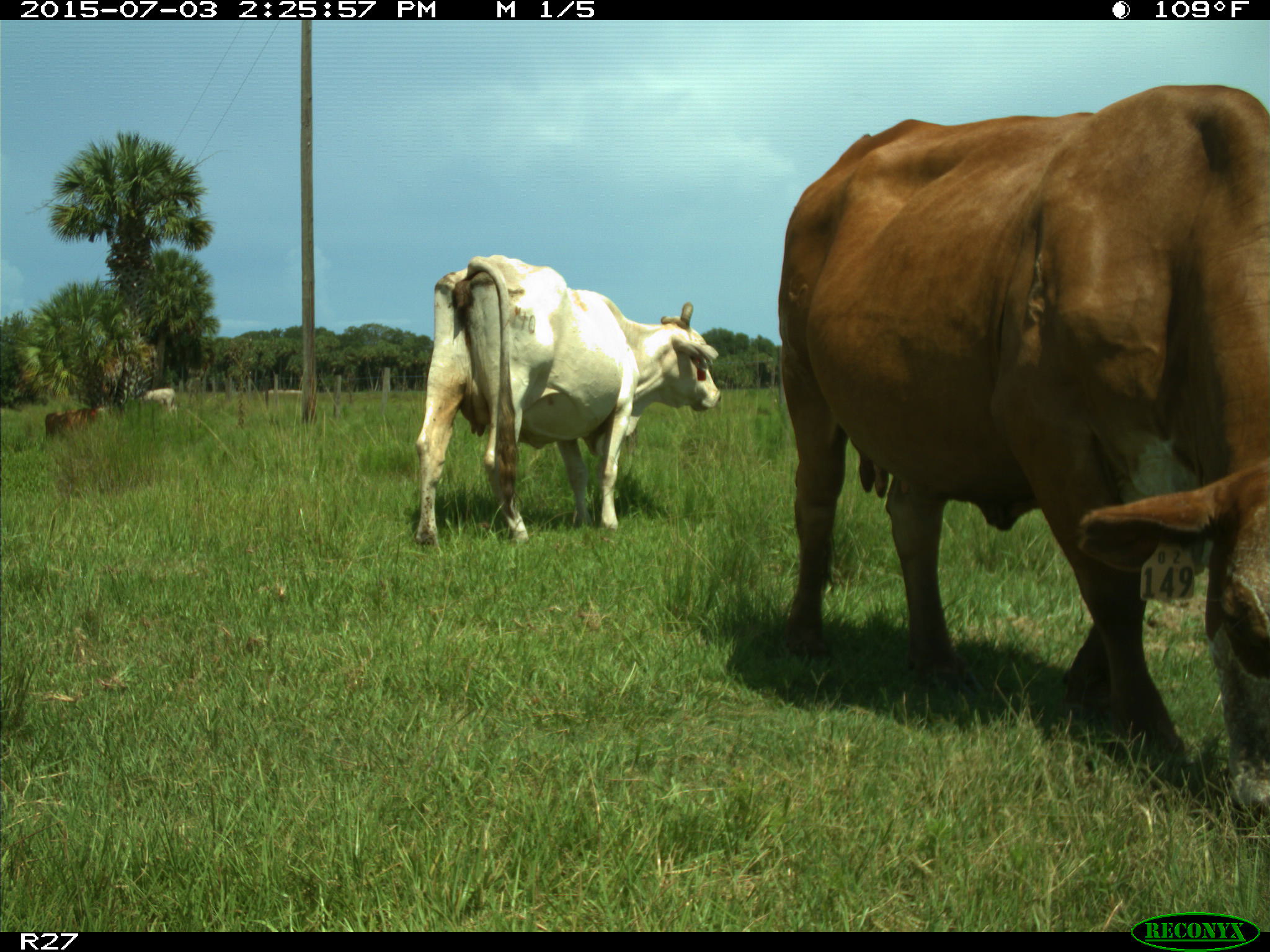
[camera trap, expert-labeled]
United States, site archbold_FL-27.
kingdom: Animalia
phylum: Chordata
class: Mammalia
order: Artiodactyla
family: Bovidae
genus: Bos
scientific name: Bos taurus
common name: domestic cow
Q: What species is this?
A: Bos taurus (domestic cow).